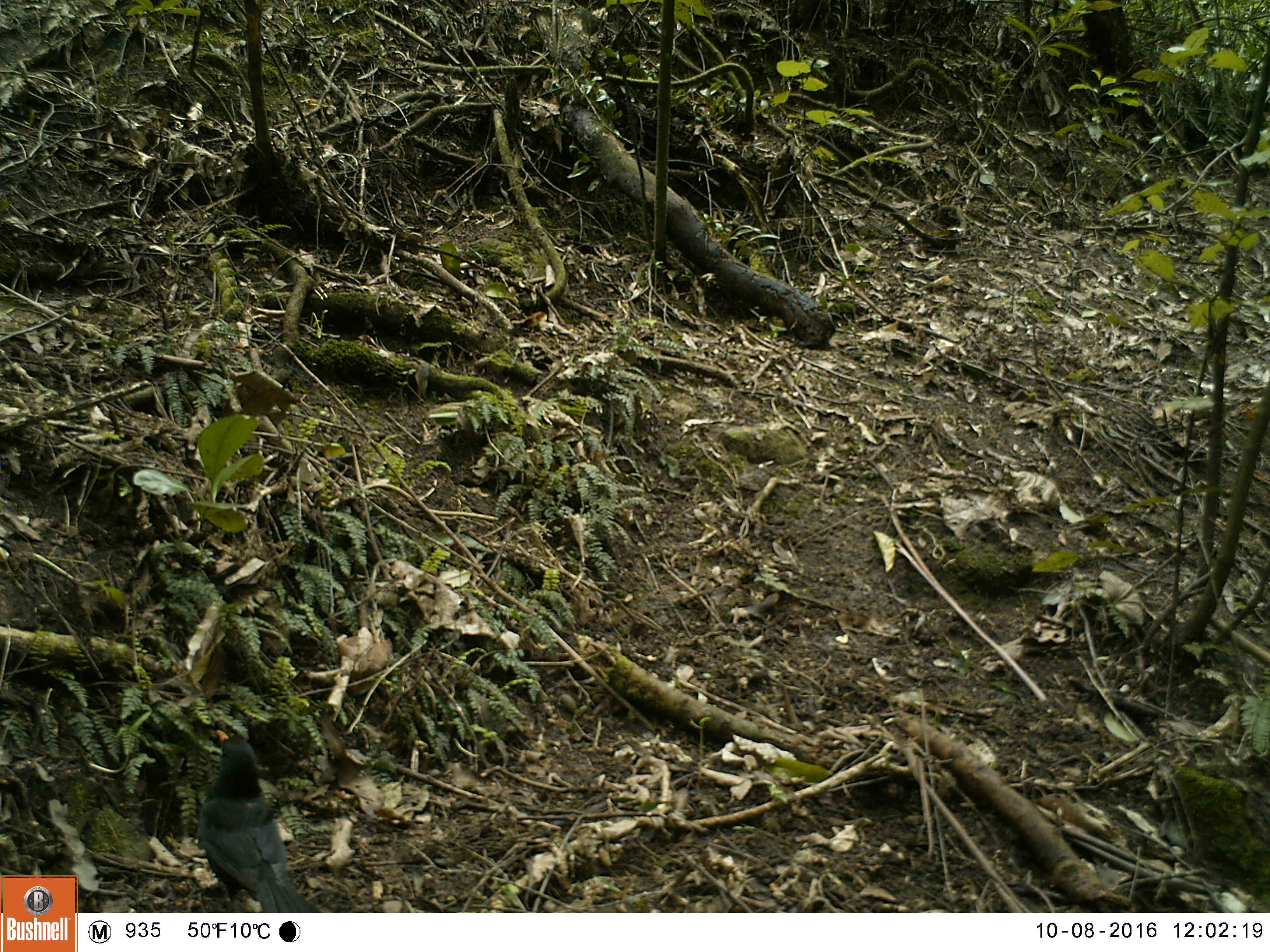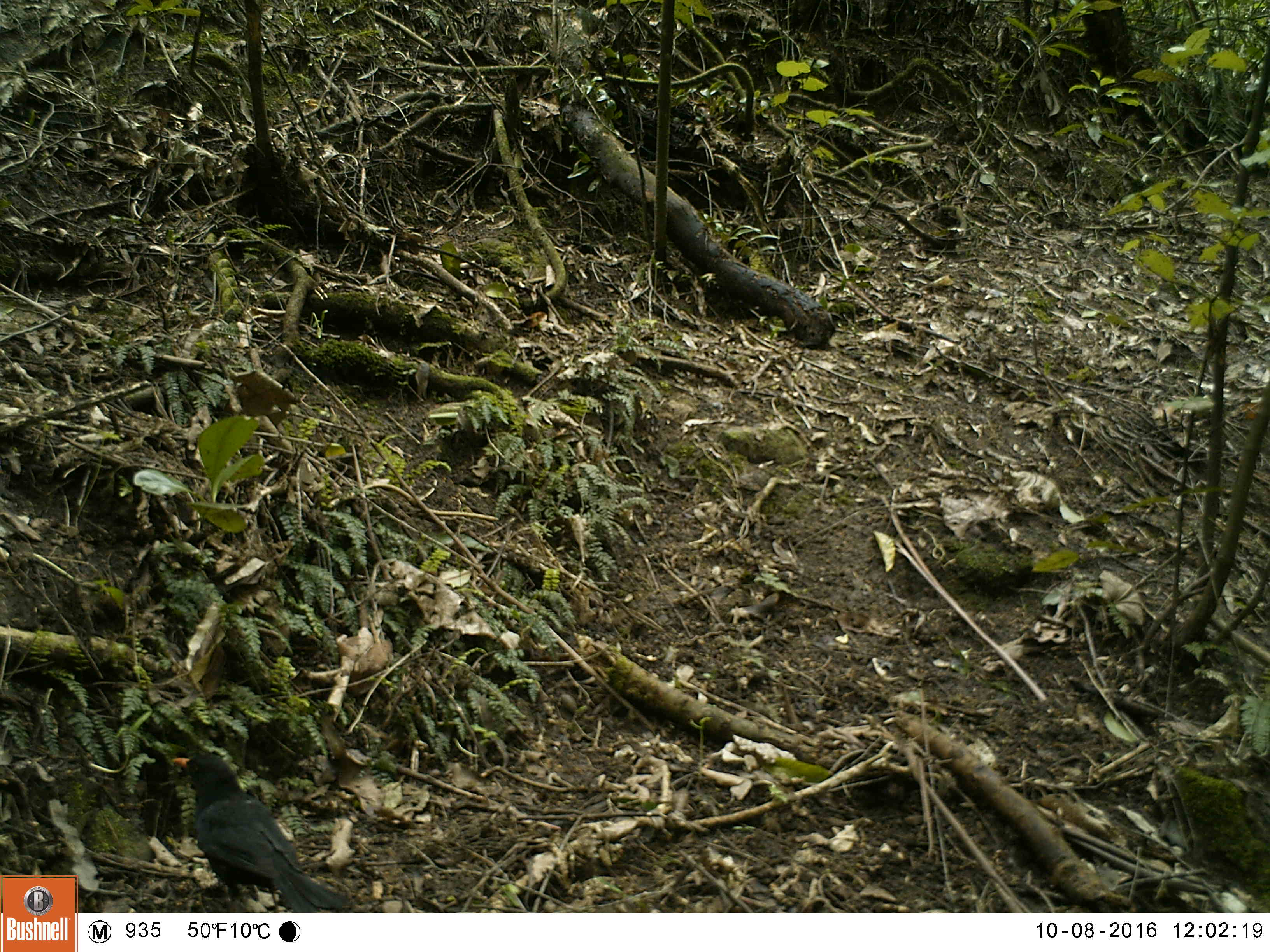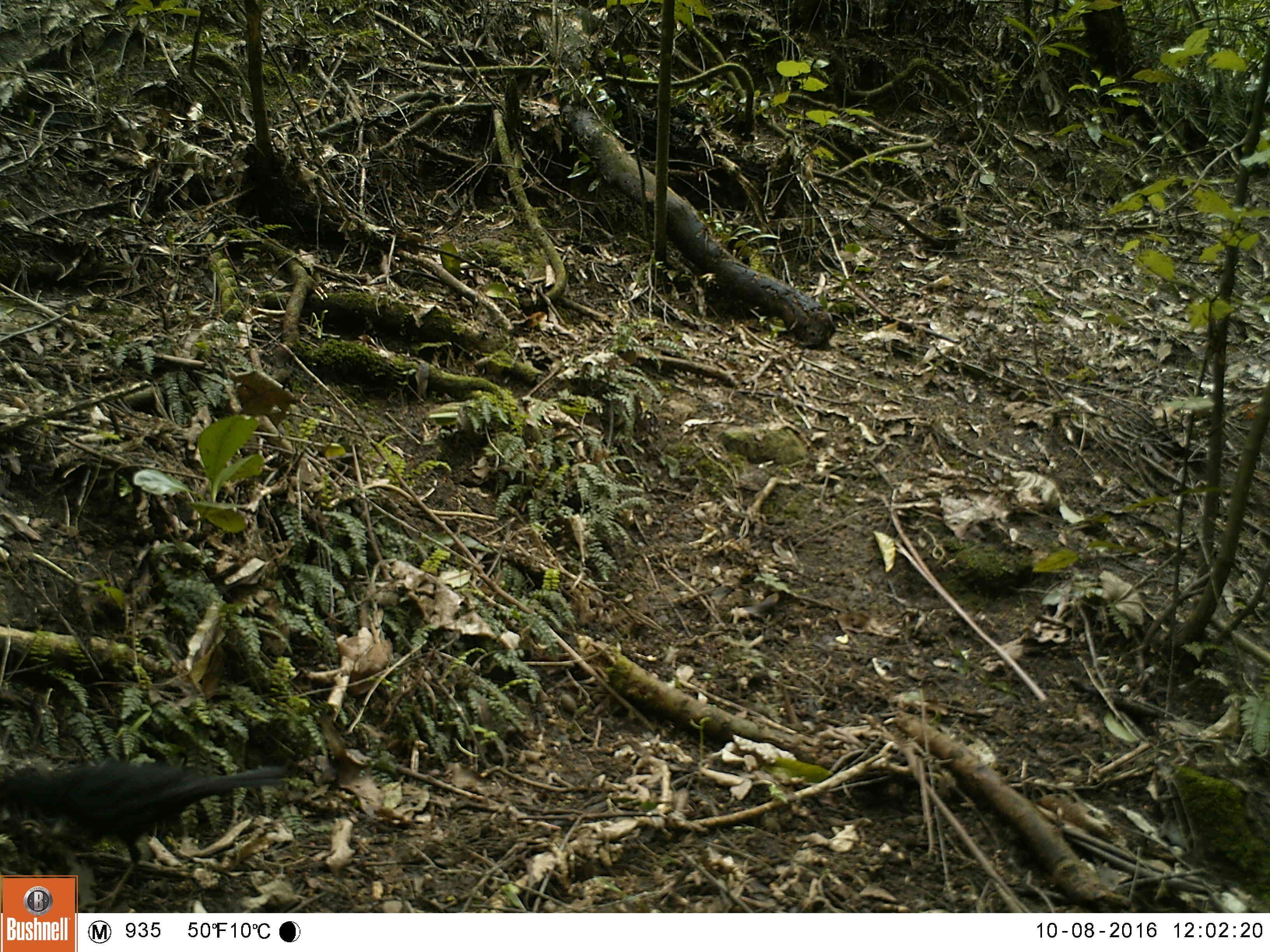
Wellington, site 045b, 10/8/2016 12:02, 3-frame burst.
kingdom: Animalia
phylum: Chordata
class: Aves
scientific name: Aves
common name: bird